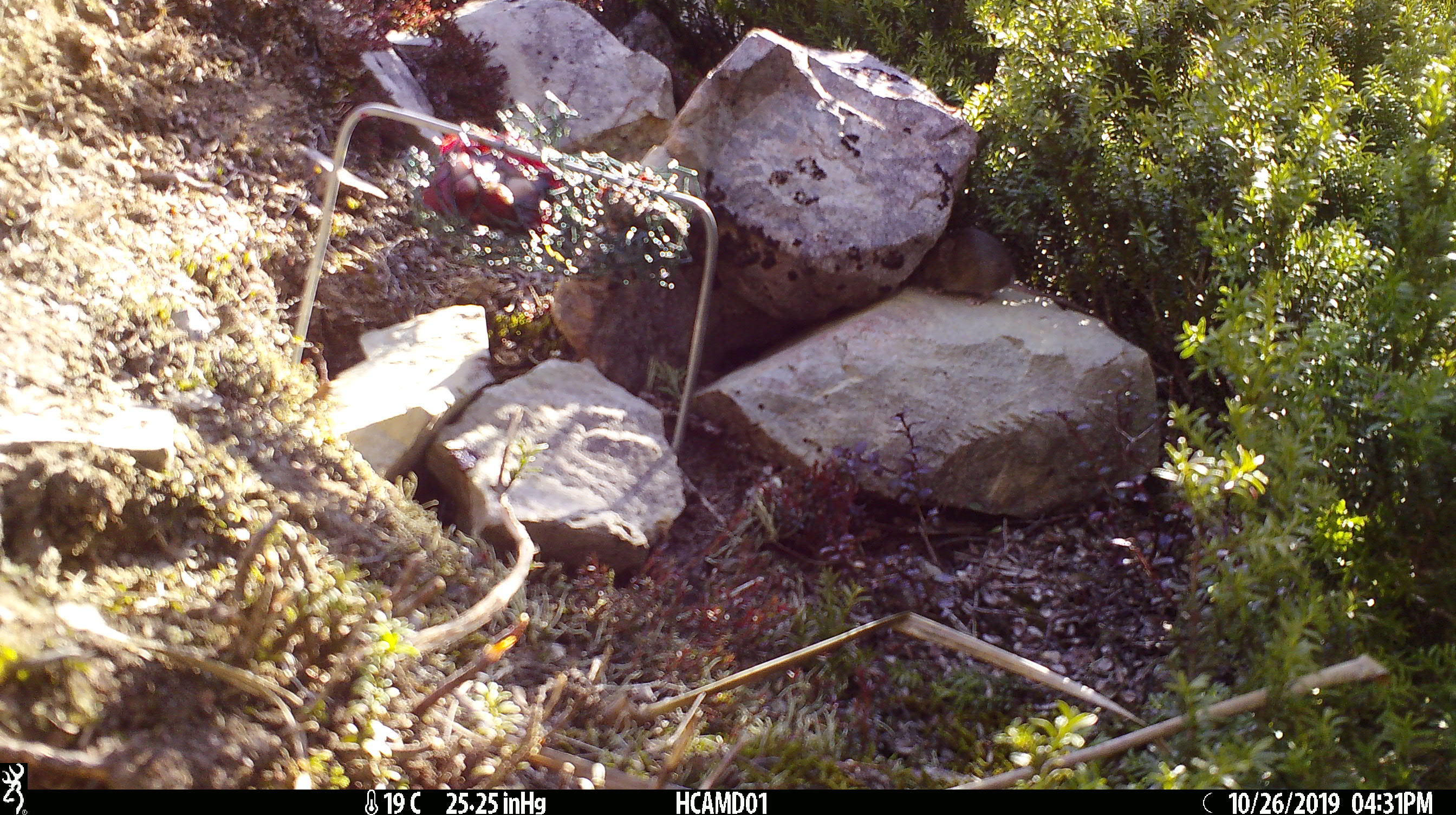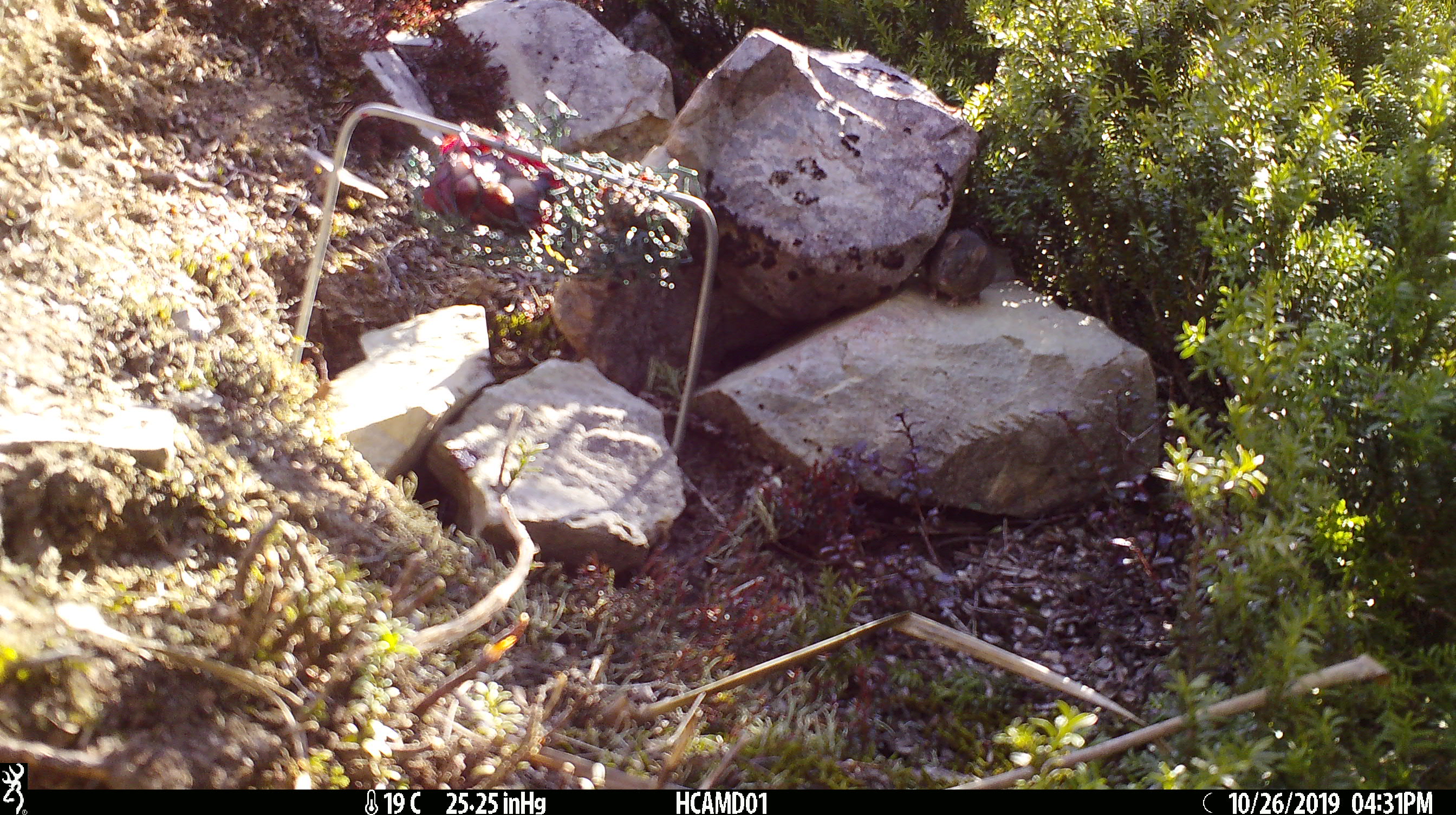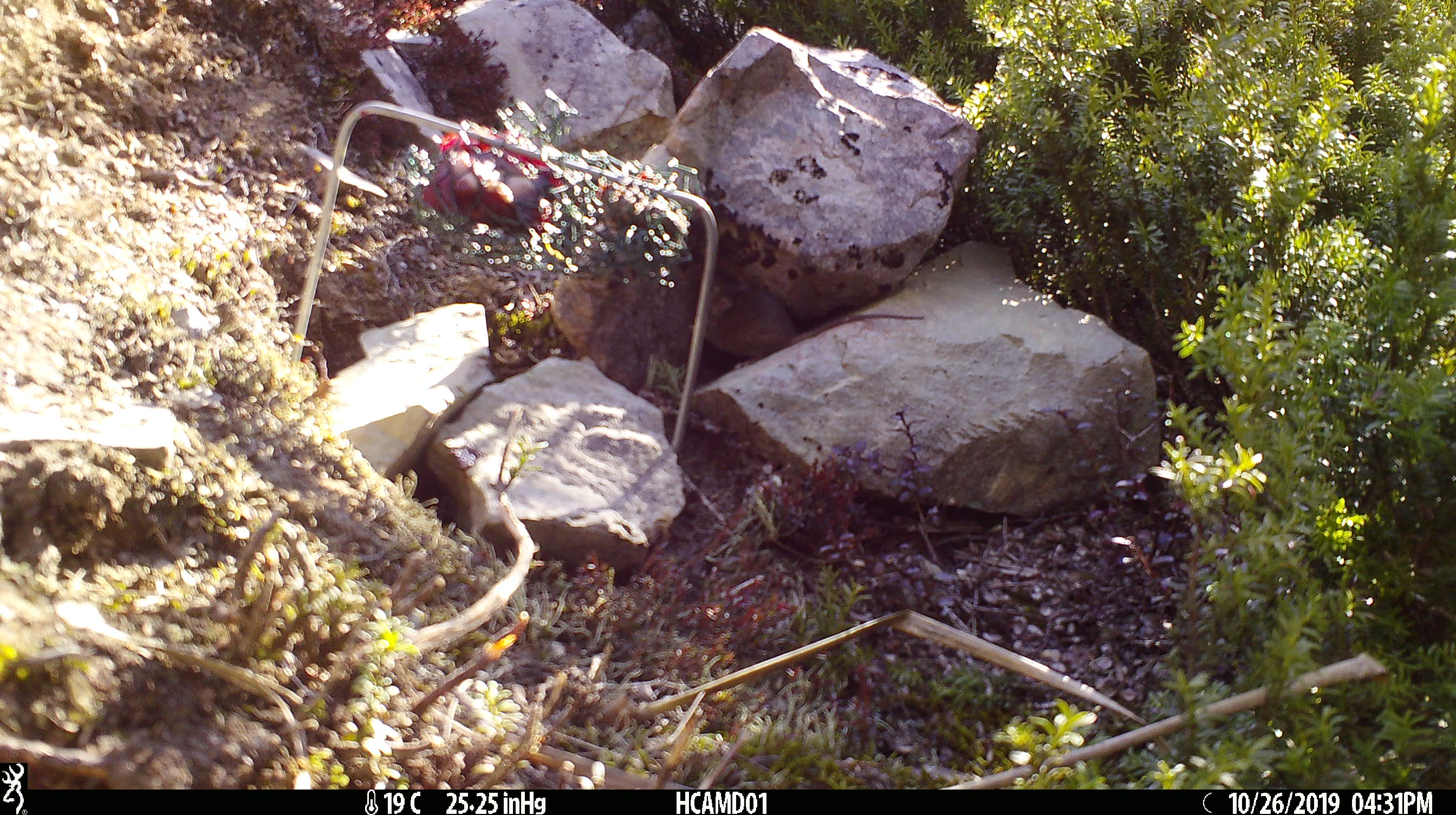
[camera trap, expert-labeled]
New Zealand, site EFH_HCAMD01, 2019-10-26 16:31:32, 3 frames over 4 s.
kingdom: Animalia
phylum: Chordata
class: Mammalia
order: Rodentia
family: Muridae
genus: Mus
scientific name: Mus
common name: mouse